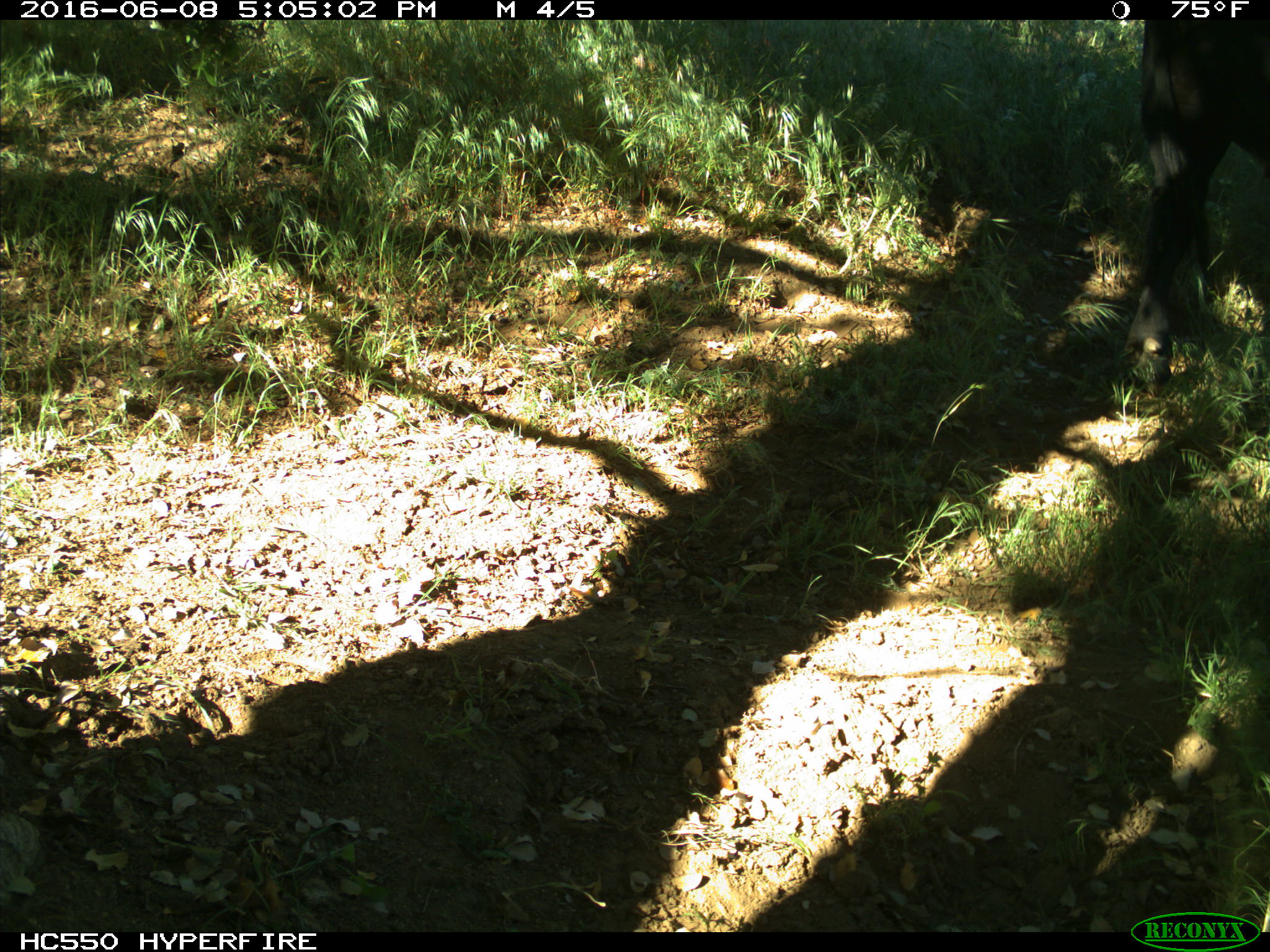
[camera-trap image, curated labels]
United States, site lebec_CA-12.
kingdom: Animalia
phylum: Chordata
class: Mammalia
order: Artiodactyla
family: Bovidae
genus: Bos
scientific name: Bos taurus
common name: domestic cow